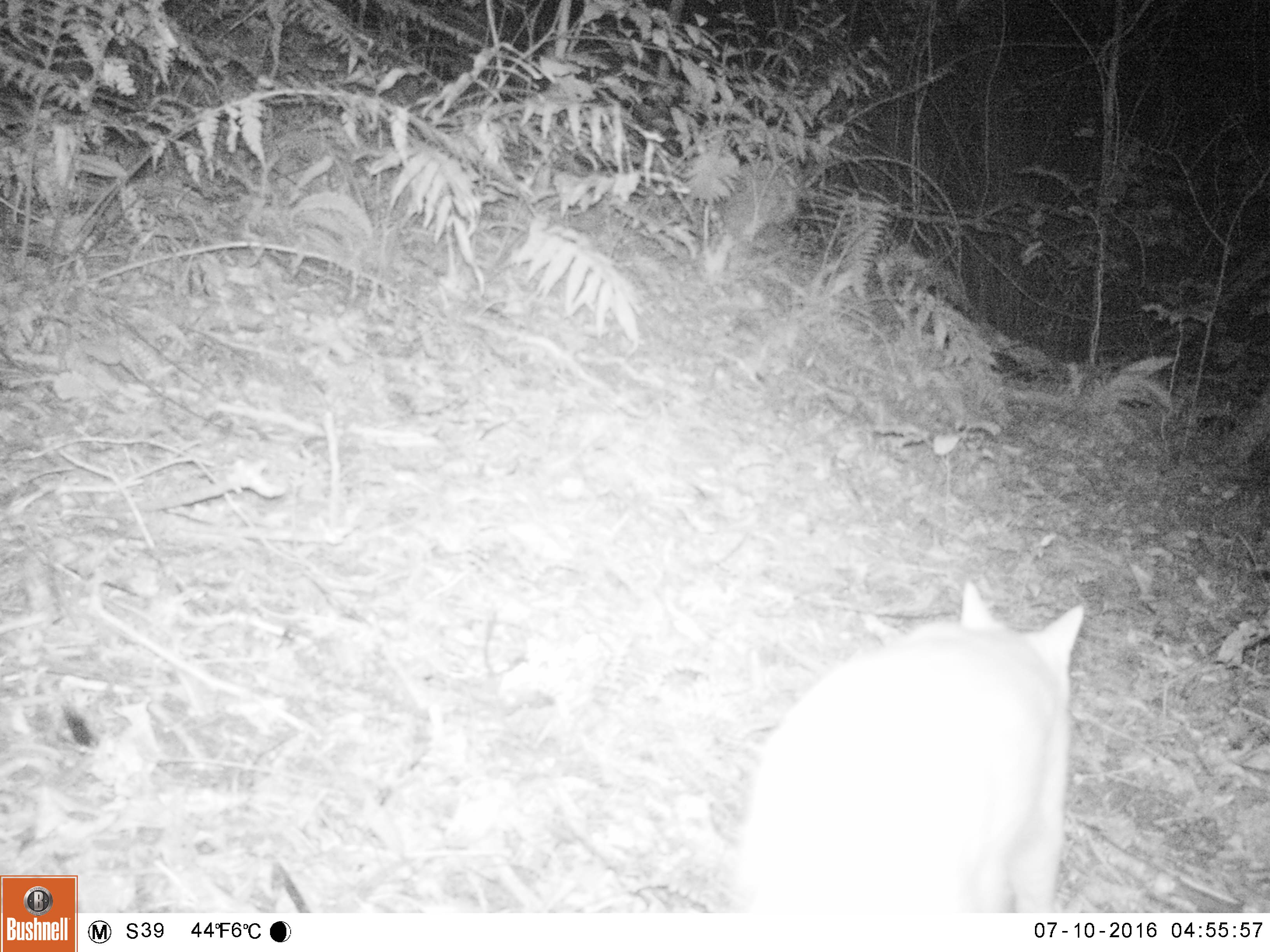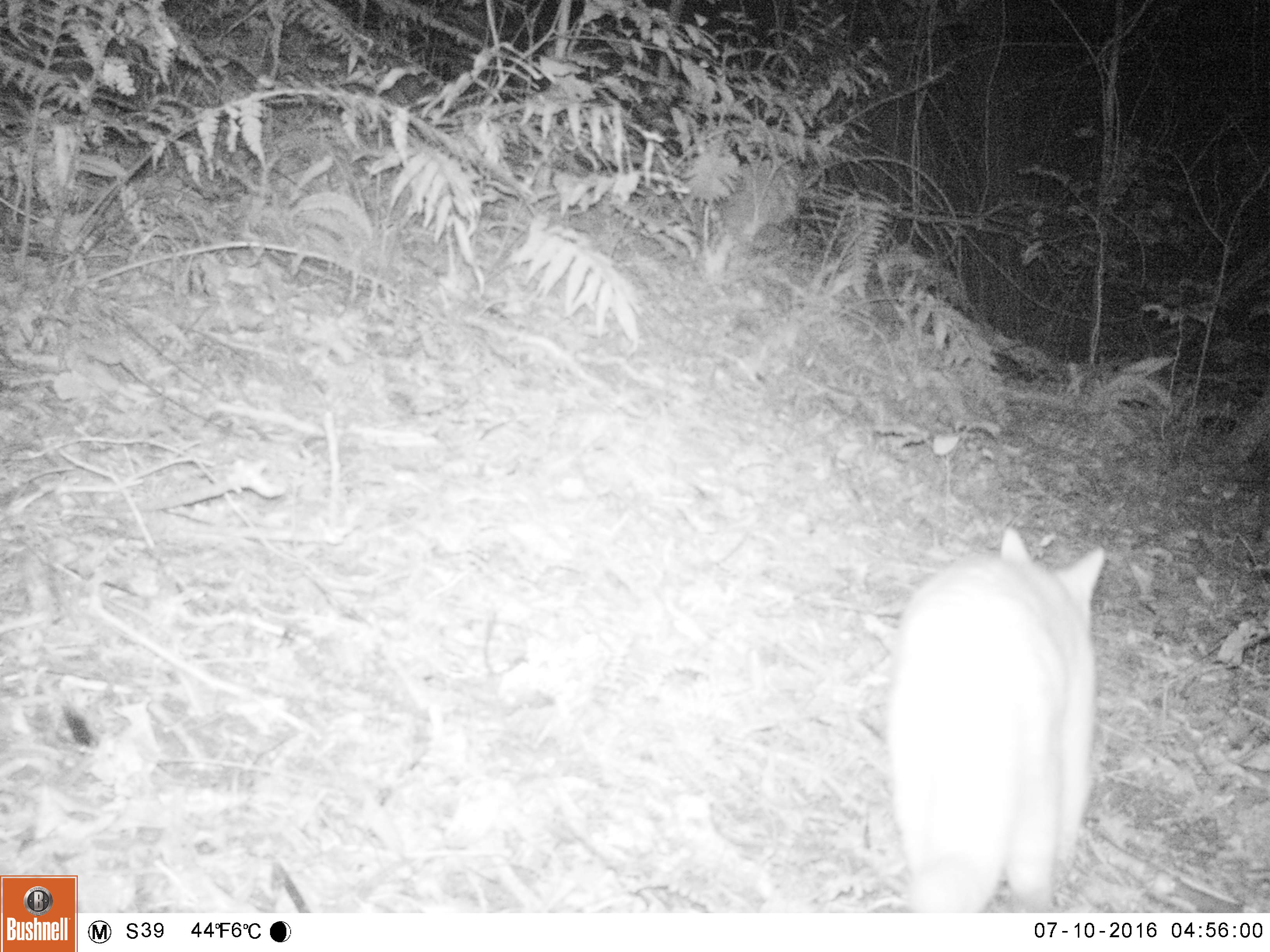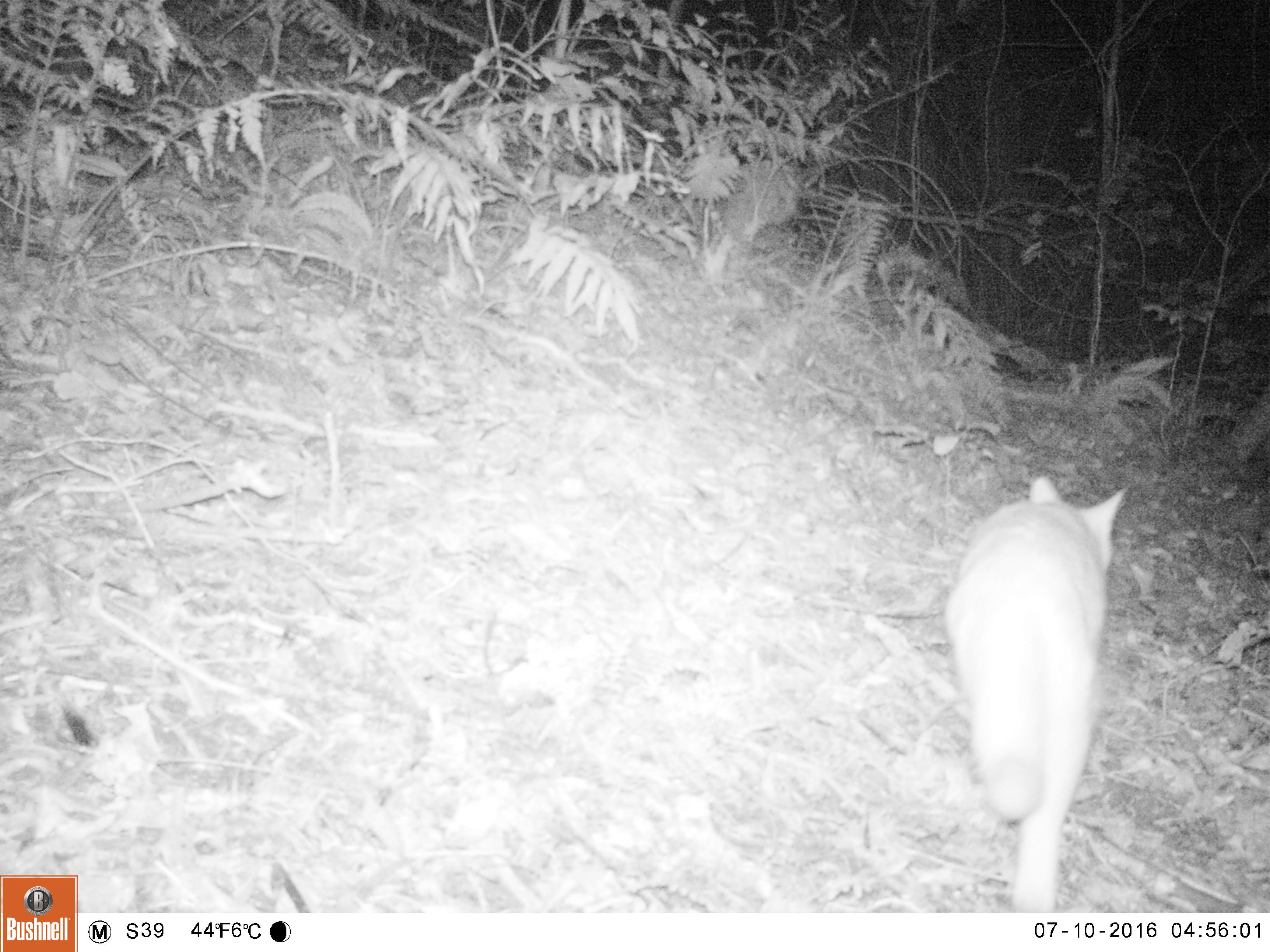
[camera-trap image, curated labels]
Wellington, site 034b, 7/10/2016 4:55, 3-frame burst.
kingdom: Animalia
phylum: Chordata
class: Mammalia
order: Carnivora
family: Felidae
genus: Felis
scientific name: Felis catus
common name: cat